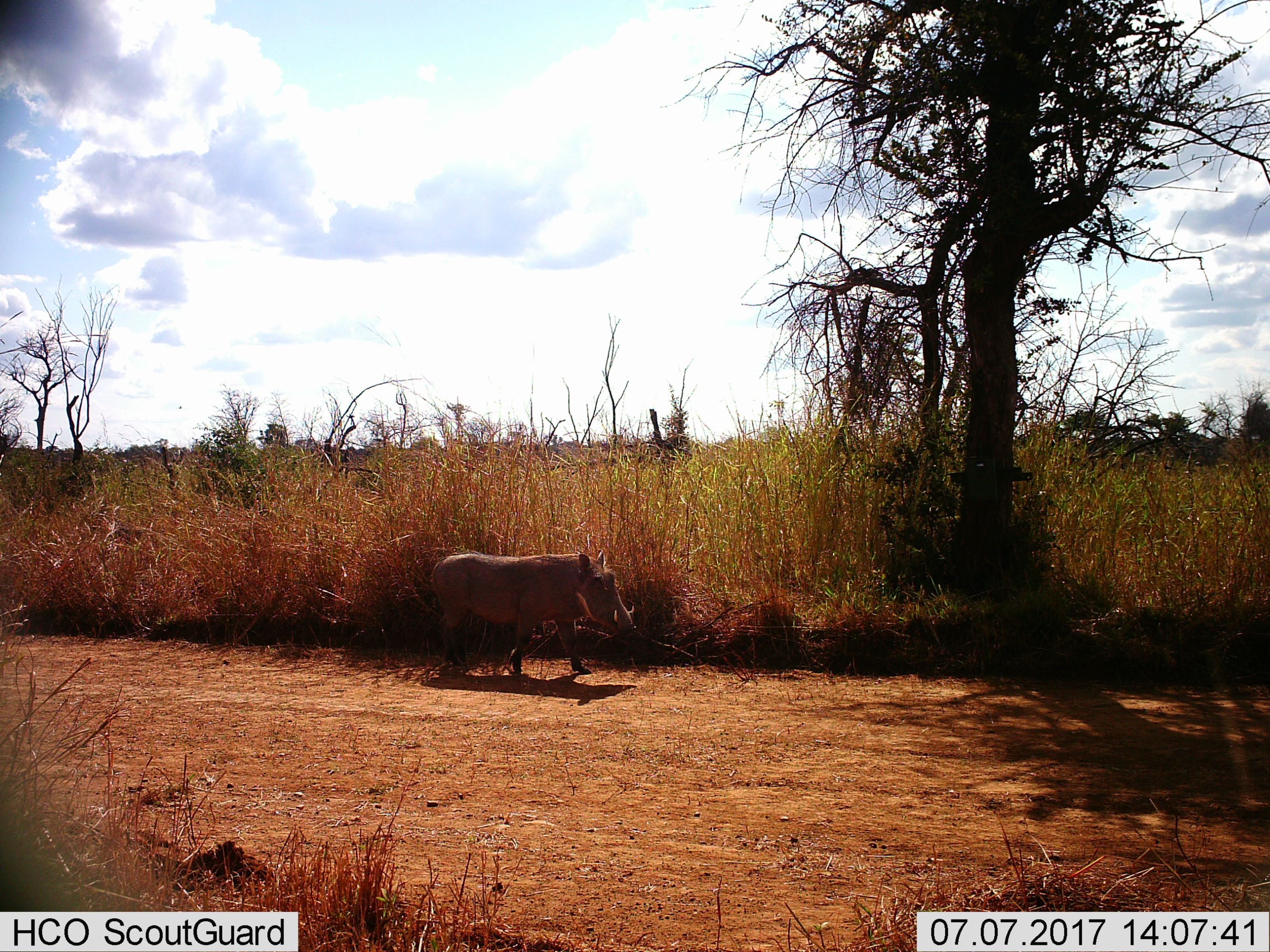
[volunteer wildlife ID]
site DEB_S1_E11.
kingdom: Animalia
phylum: Chordata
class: Mammalia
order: Artiodactyla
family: Suidae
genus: Phacochoerus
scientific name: Phacochoerus africanus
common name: warthog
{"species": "warthog (Phacochoerus africanus)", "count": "1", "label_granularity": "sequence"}